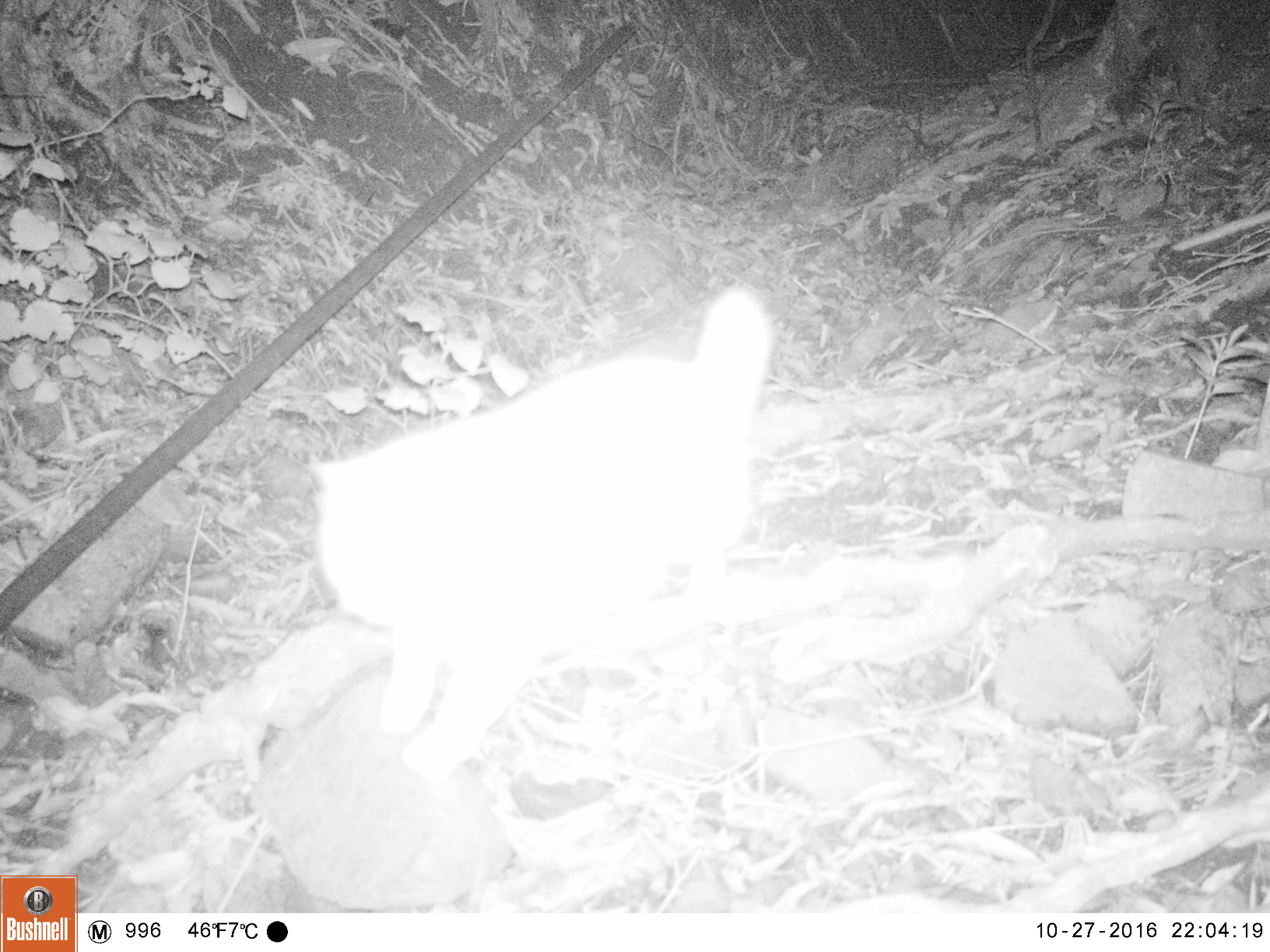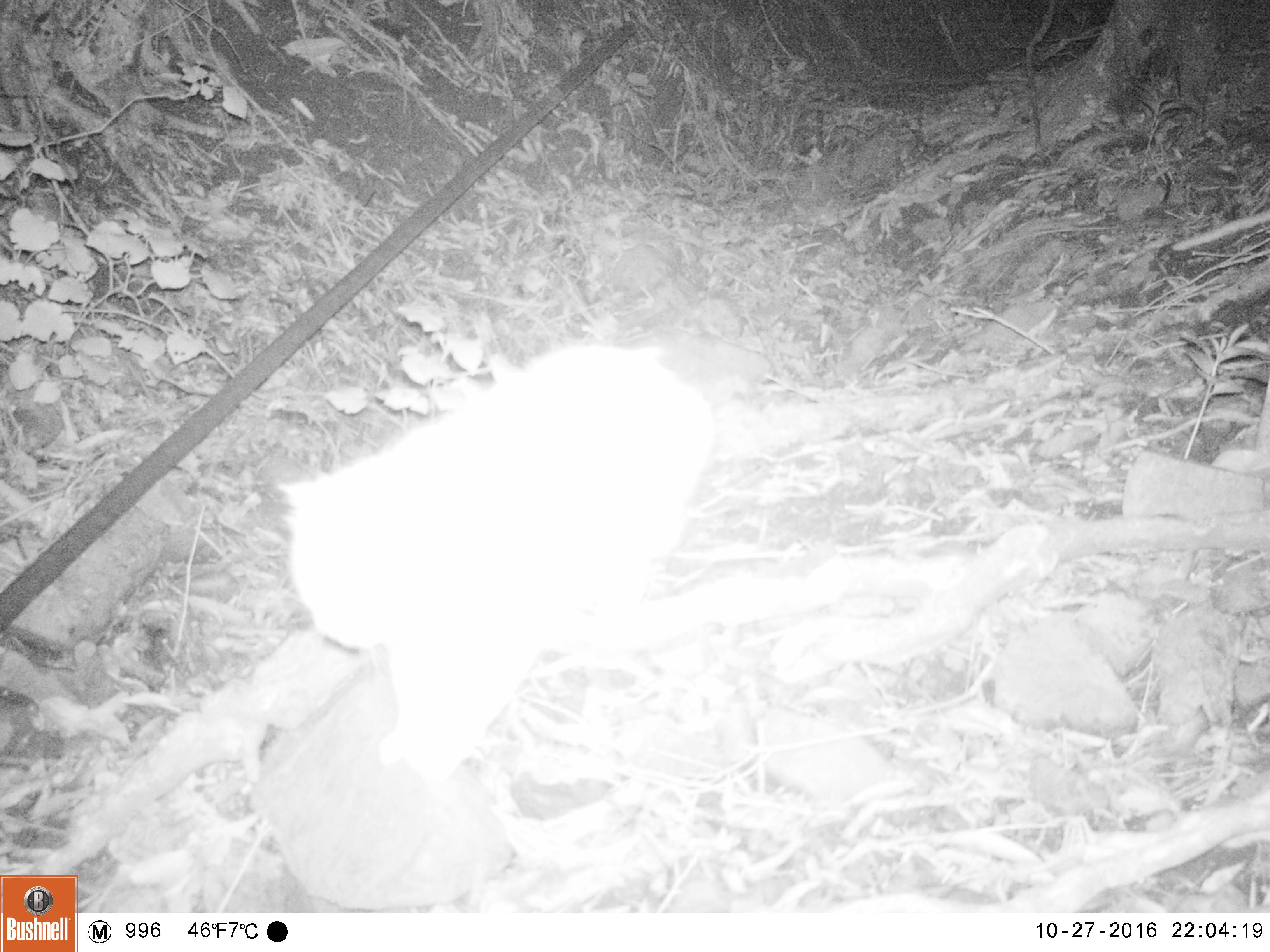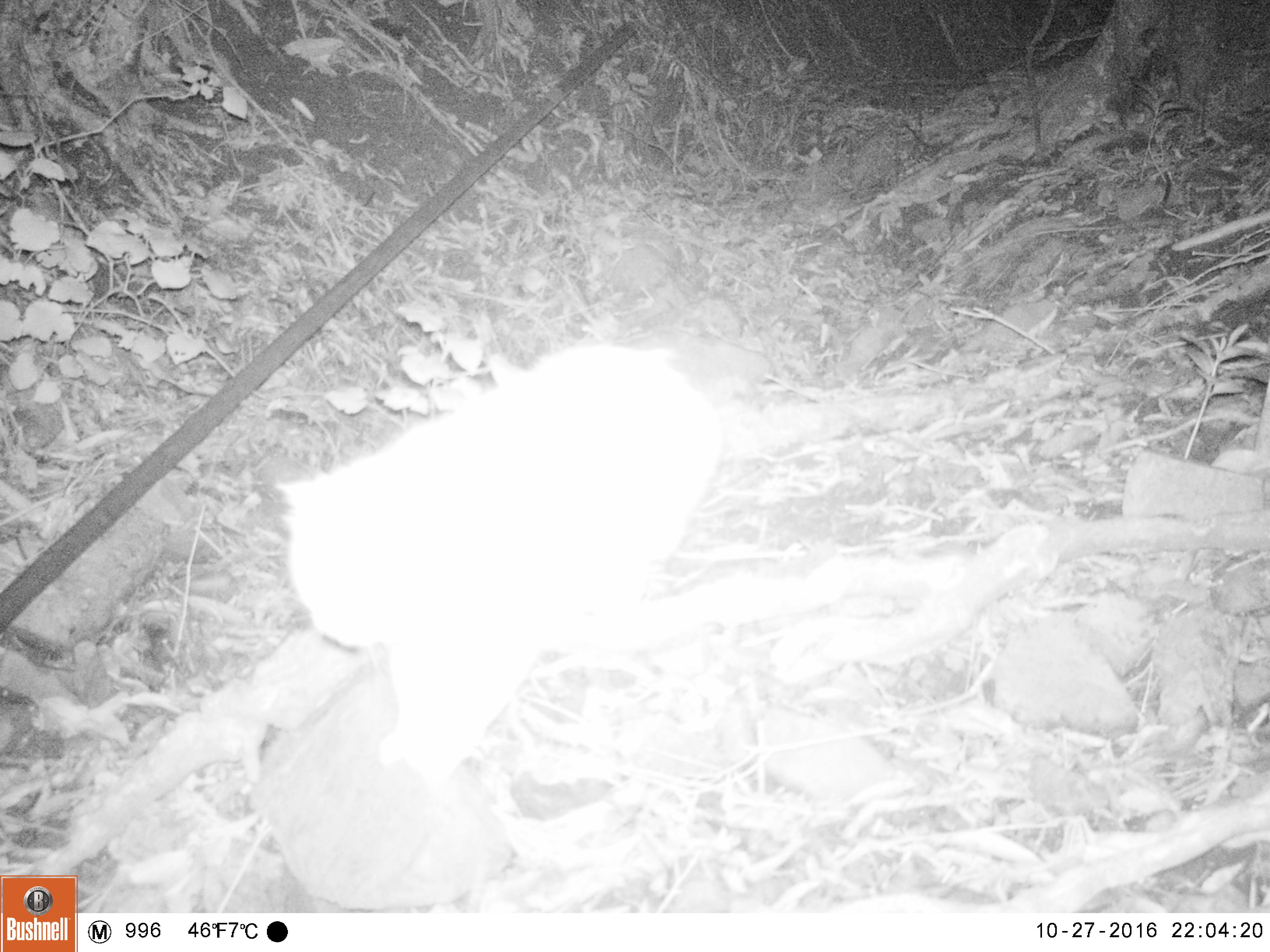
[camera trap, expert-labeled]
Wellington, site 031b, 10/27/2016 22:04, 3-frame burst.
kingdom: Animalia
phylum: Chordata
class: Mammalia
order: Carnivora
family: Felidae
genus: Felis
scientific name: Felis catus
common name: cat